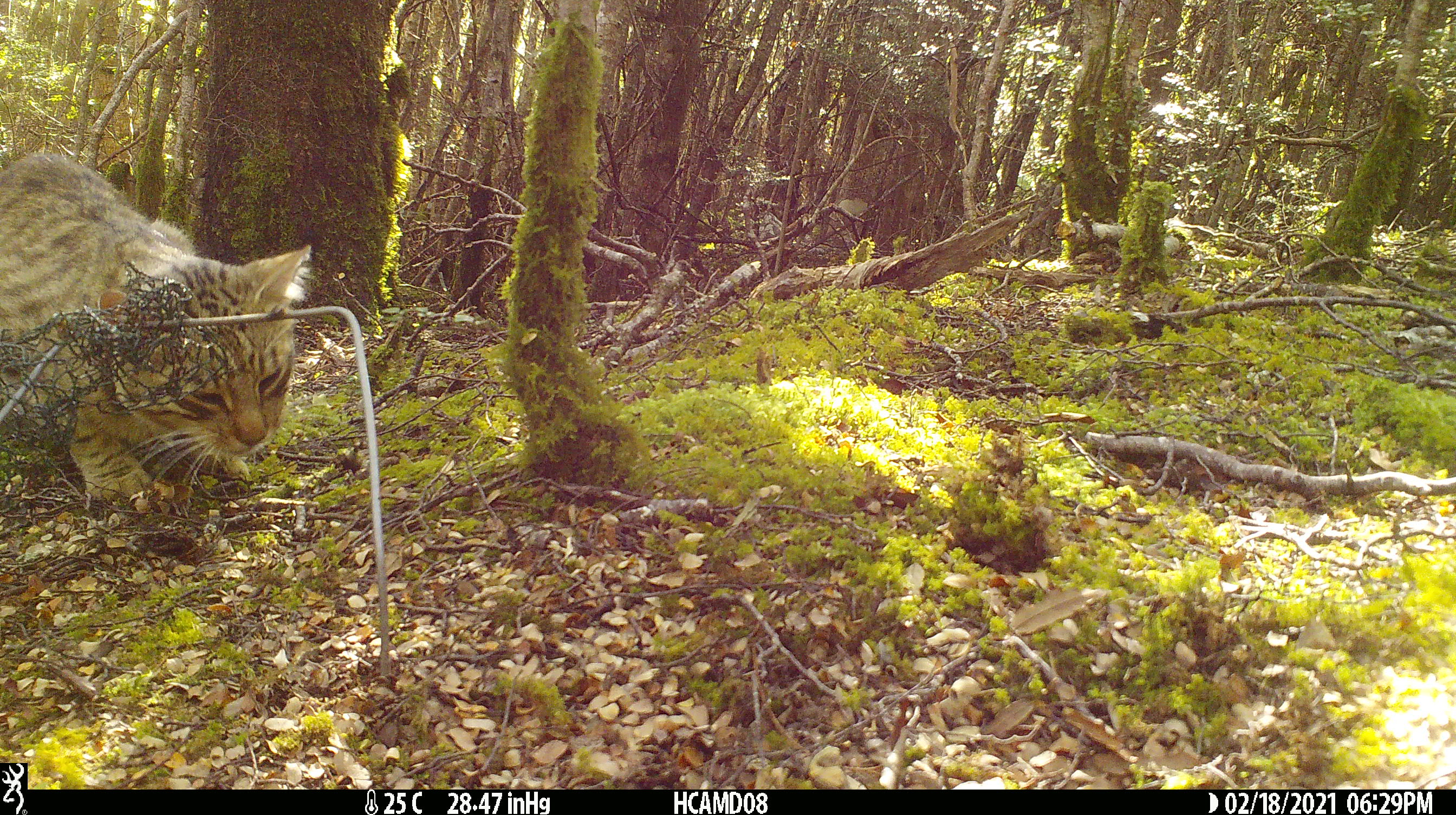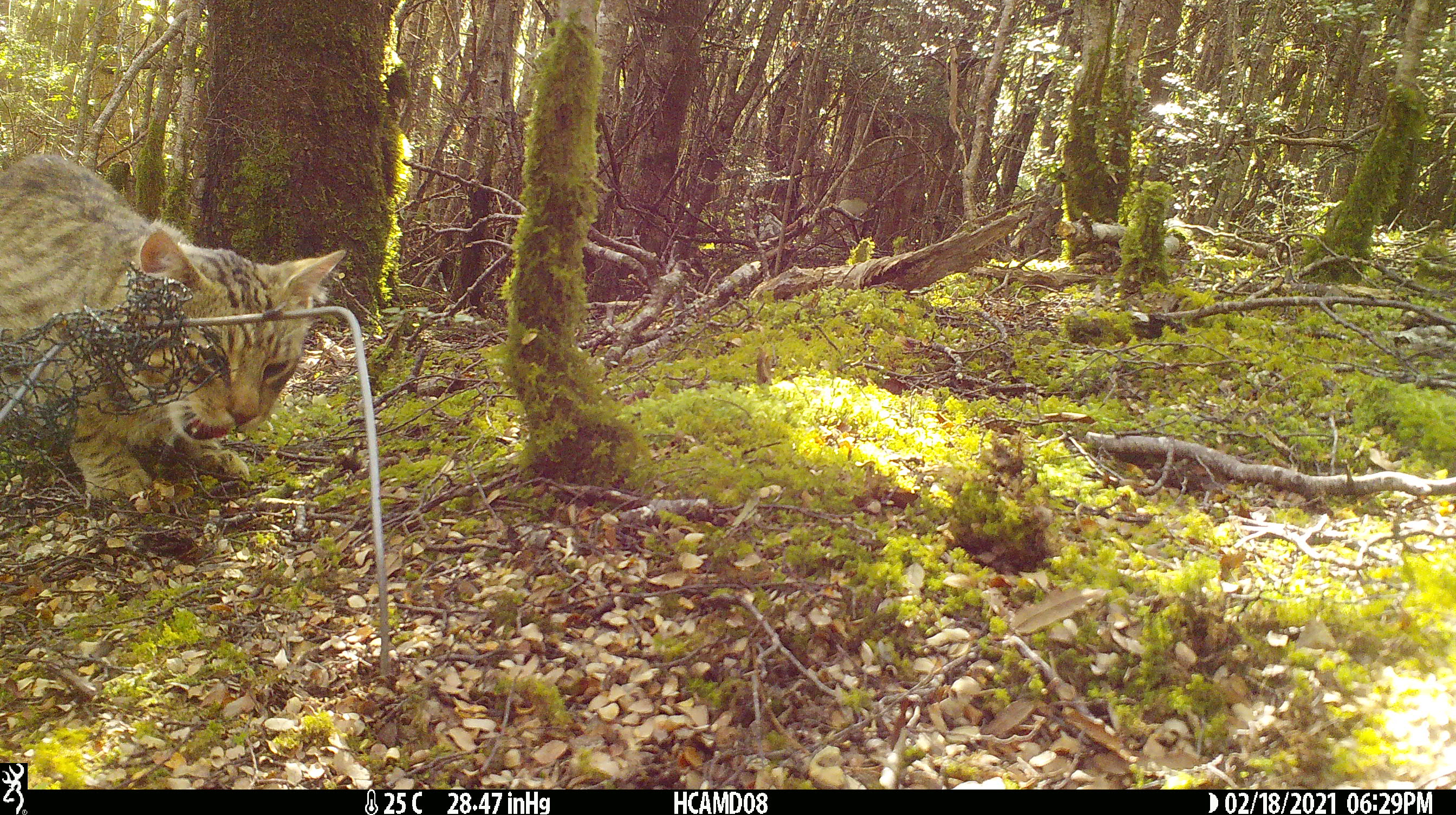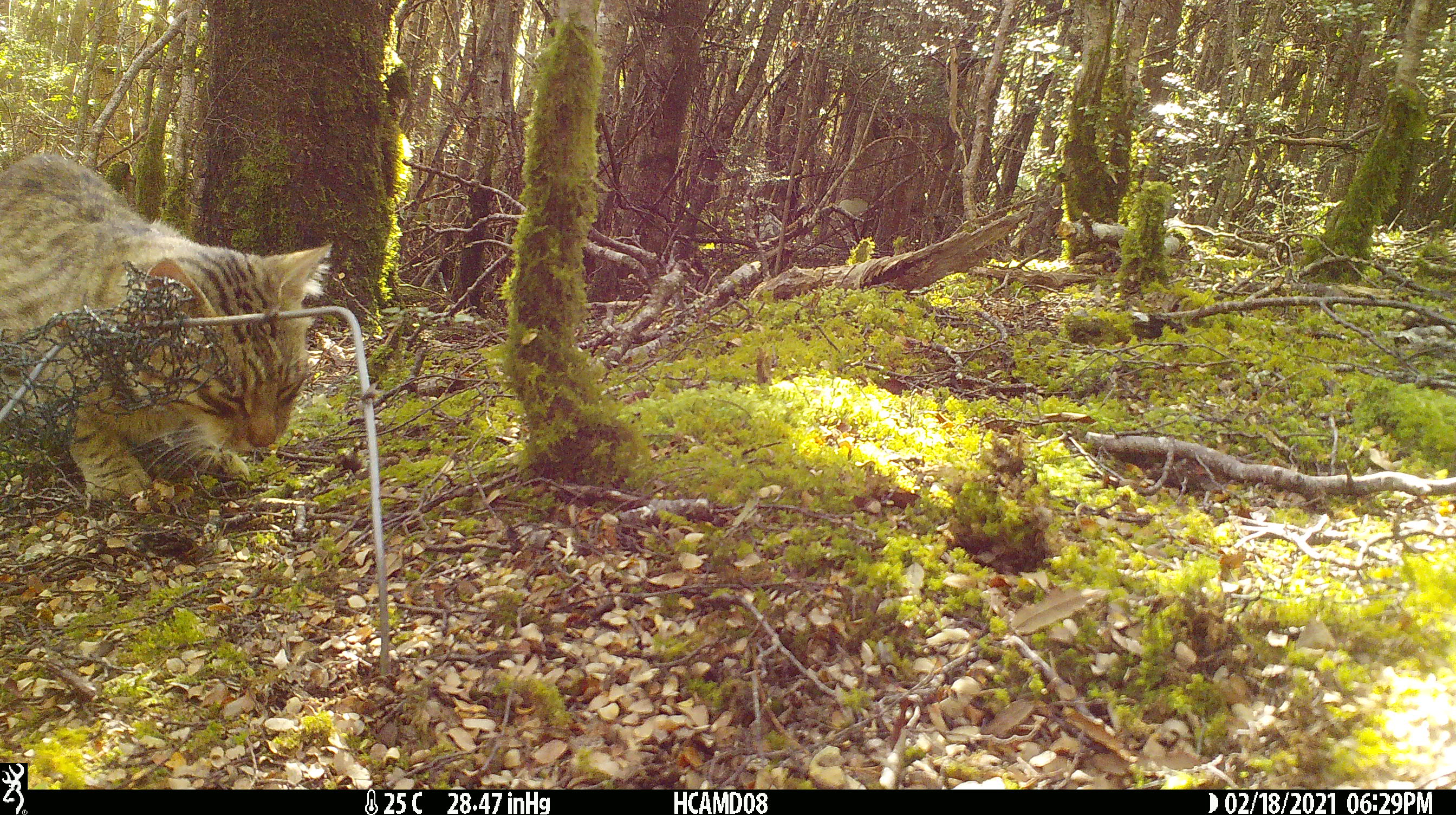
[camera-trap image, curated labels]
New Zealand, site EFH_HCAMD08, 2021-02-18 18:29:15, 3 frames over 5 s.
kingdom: Animalia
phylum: Chordata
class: Mammalia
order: Carnivora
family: Felidae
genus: Felis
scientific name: Felis catus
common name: domestic cat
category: cat